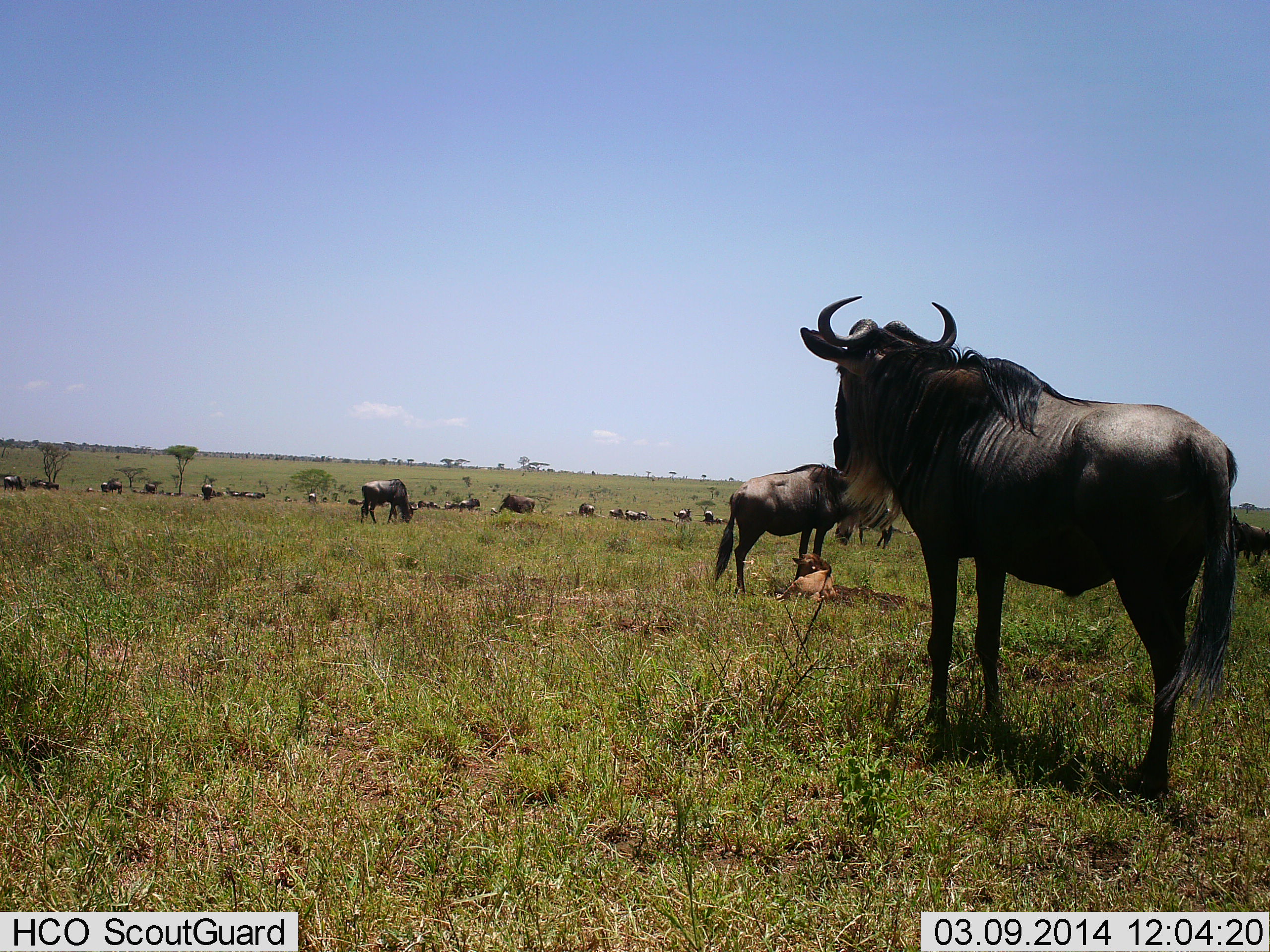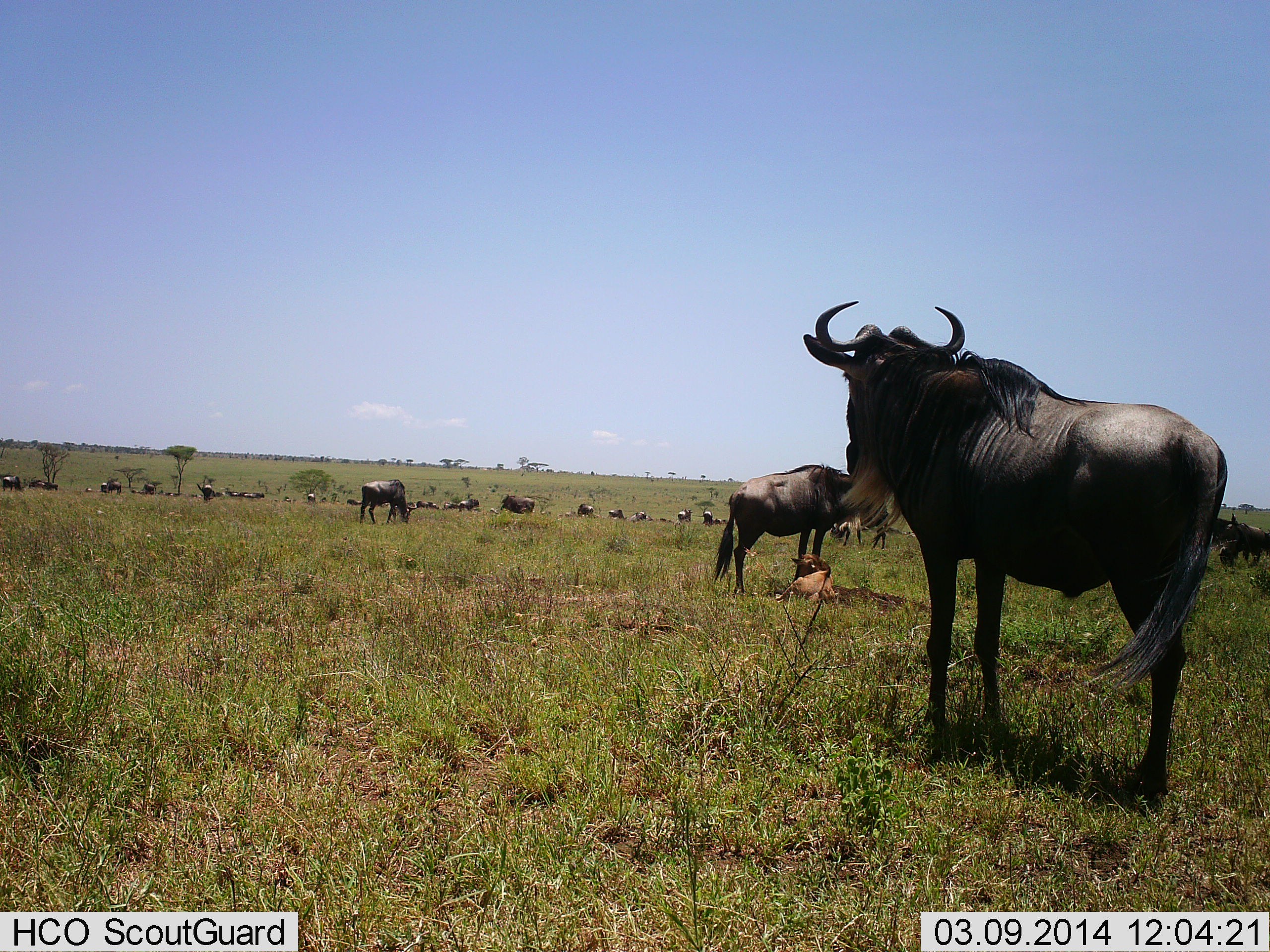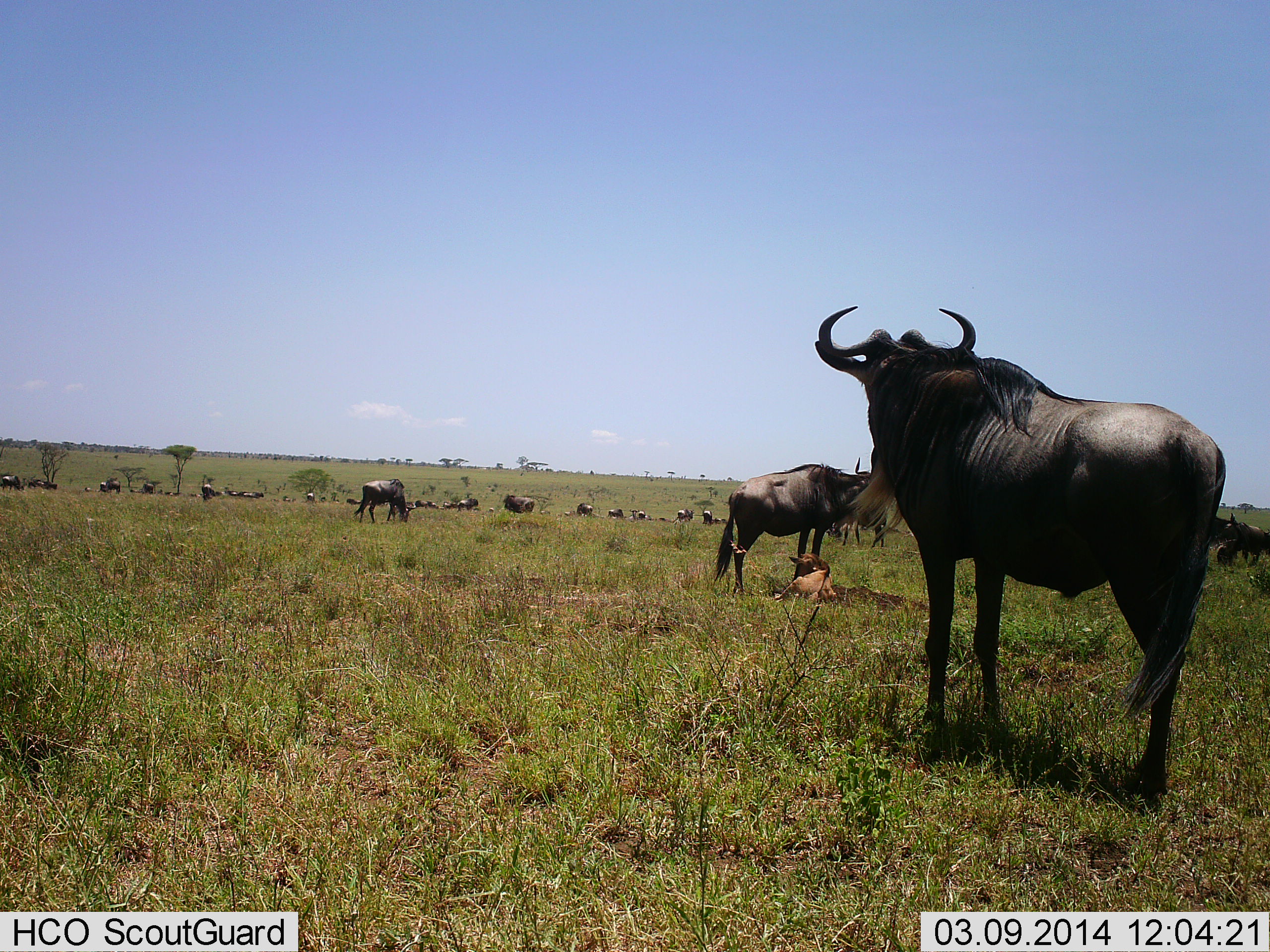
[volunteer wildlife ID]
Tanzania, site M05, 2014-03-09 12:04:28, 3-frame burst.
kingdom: Animalia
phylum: Chordata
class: Mammalia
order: Artiodactyla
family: Bovidae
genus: Connochaetes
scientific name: Connochaetes taurinus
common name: blue wildebeest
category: wildebeest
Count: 11-50.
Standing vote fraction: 90%.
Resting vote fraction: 40%.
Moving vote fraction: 30%.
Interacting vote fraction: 0%.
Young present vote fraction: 60%.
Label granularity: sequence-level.